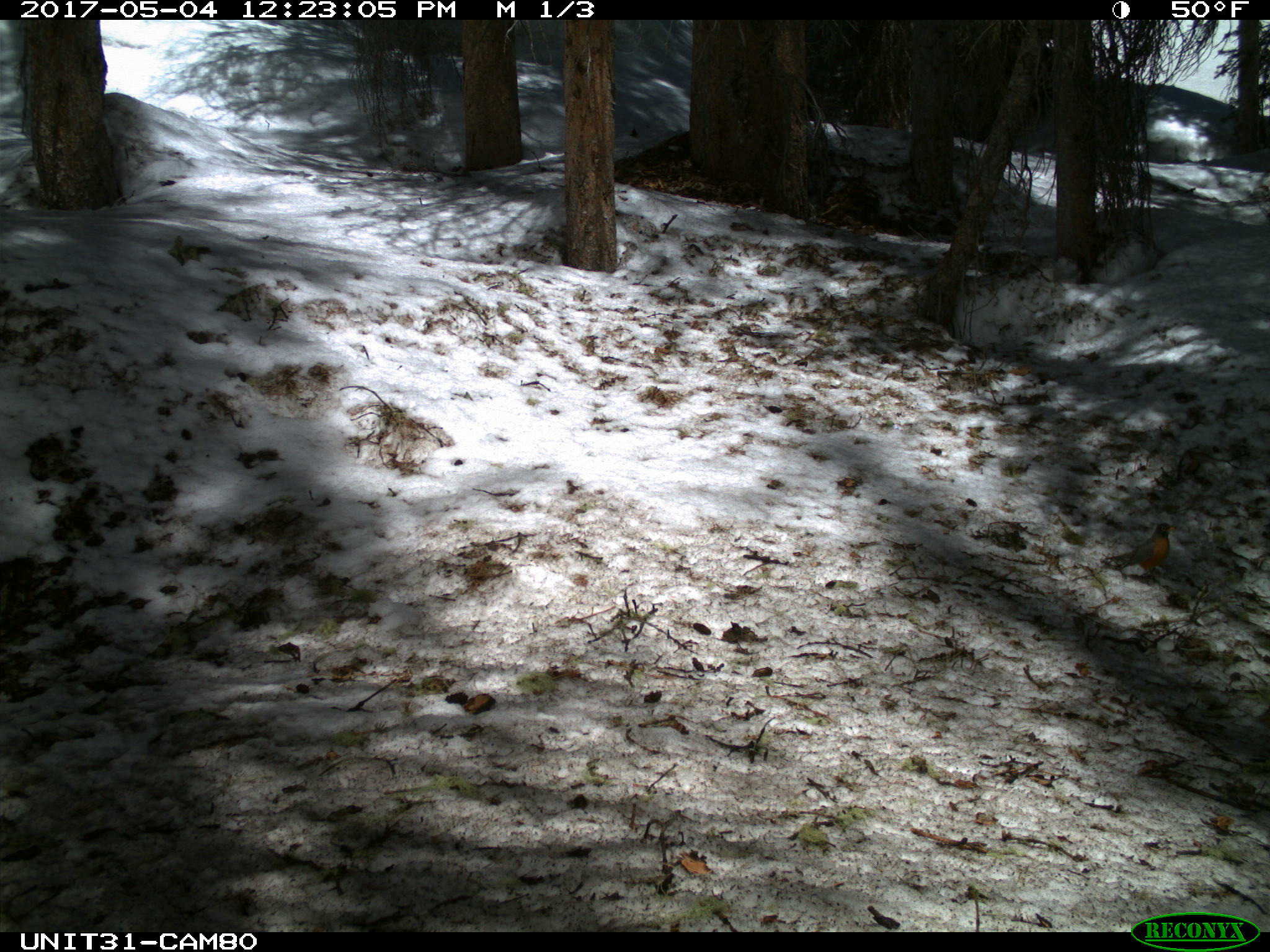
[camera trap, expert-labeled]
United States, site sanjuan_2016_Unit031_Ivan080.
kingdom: Animalia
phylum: Chordata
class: Aves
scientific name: Aves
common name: birds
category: unidentified bird